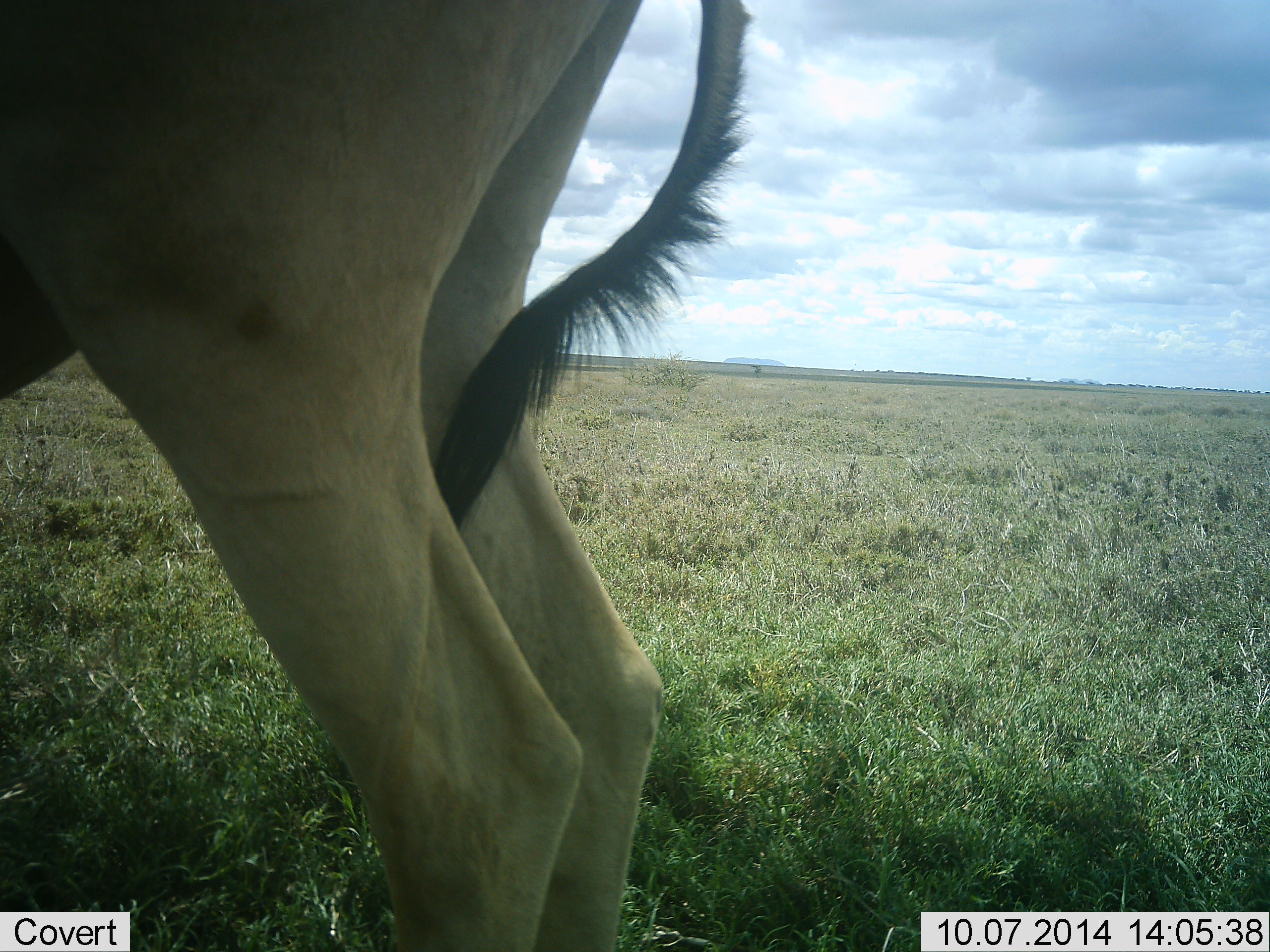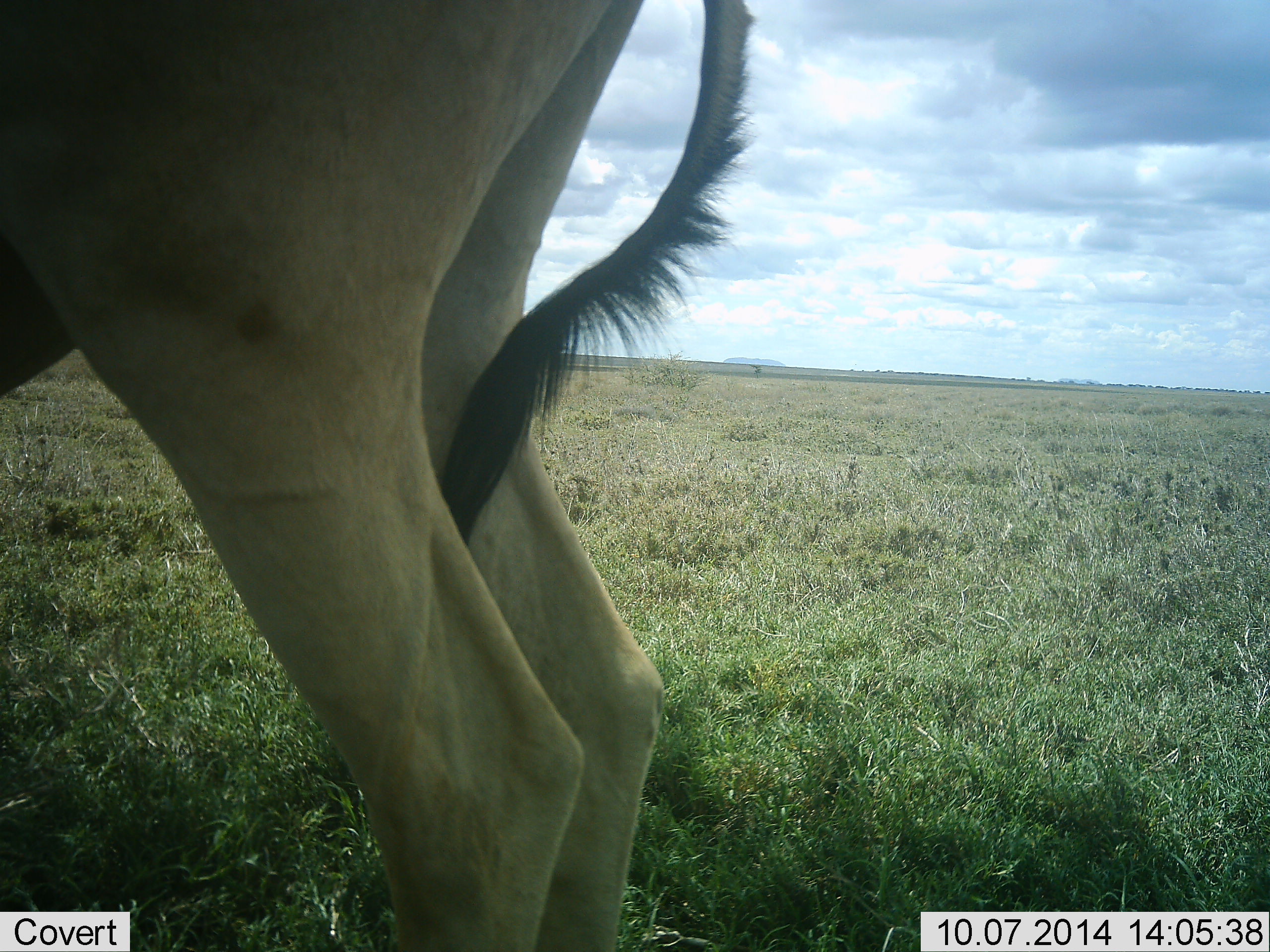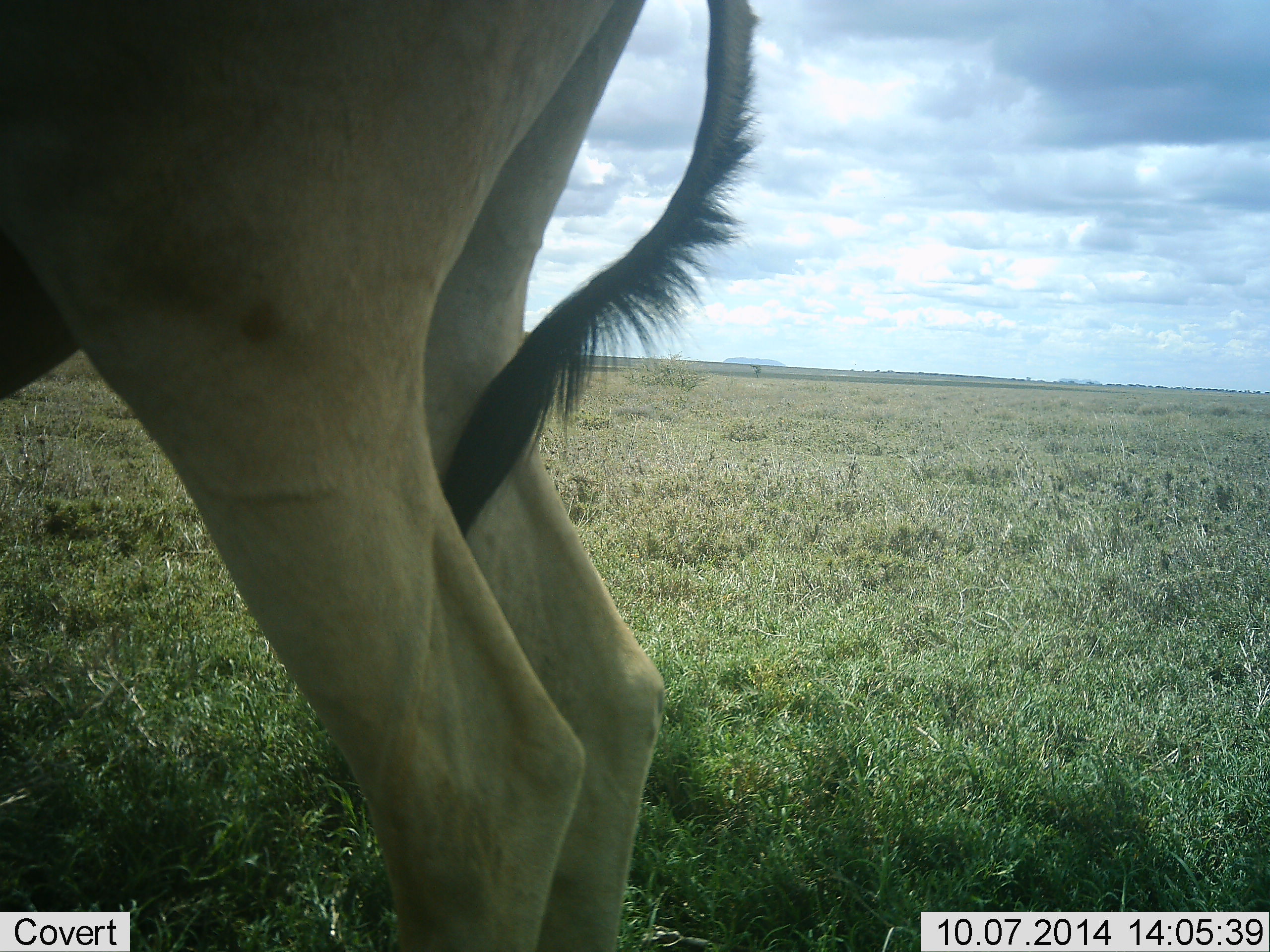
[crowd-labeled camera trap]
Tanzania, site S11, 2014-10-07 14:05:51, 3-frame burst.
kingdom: Animalia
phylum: Chordata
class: Mammalia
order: Artiodactyla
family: Bovidae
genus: Alcelaphus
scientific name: Alcelaphus buselaphus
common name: hartebeest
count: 1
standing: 100%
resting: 0%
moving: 0%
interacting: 0%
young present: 0%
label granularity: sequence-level